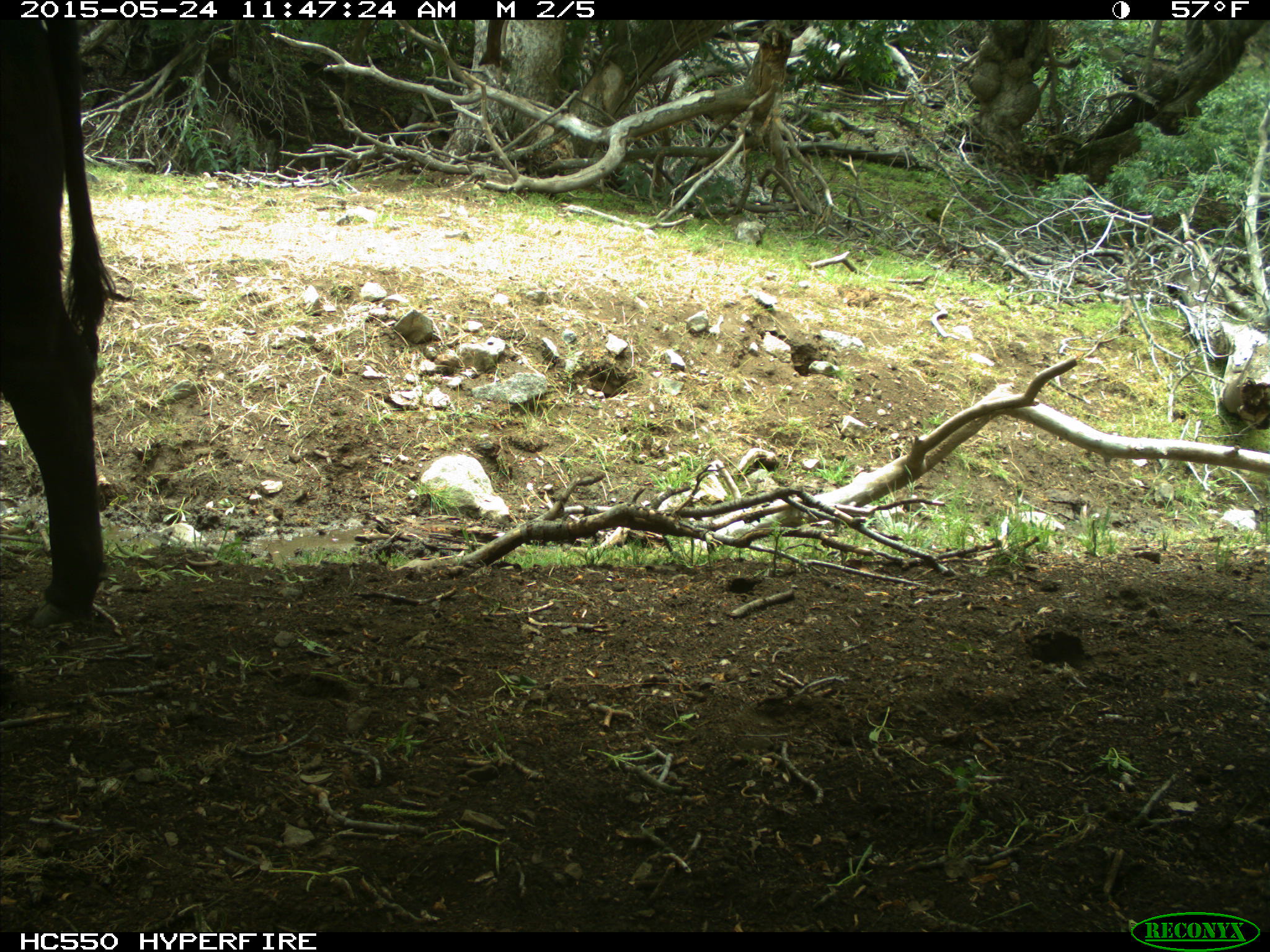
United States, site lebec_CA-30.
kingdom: Animalia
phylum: Chordata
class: Mammalia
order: Artiodactyla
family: Bovidae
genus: Bos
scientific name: Bos taurus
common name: domestic cow